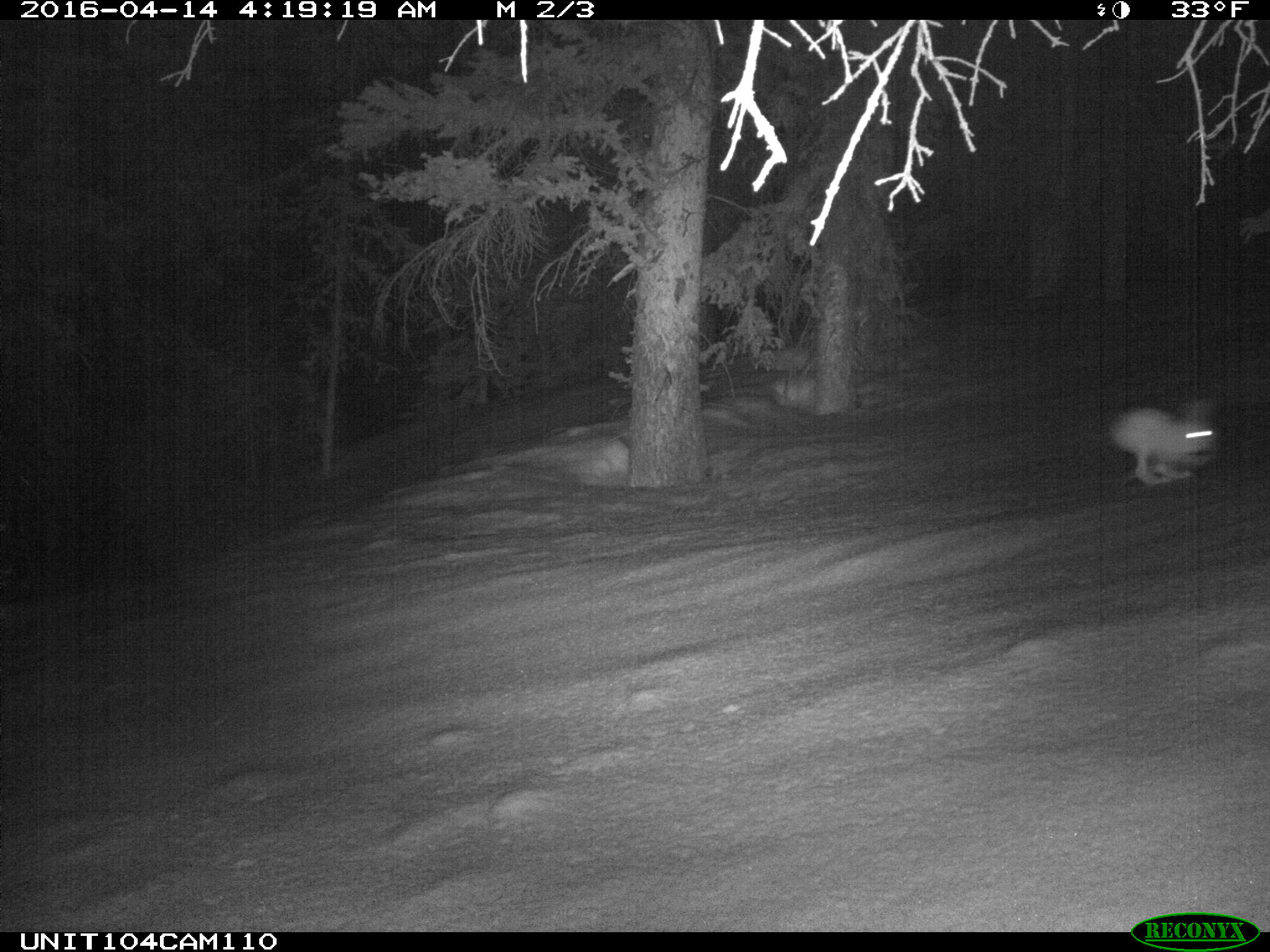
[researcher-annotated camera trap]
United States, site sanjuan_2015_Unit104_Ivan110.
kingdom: Animalia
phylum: Chordata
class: Mammalia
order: Lagomorpha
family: Leporidae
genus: Lepus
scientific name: Lepus americanus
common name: snowshoe hare